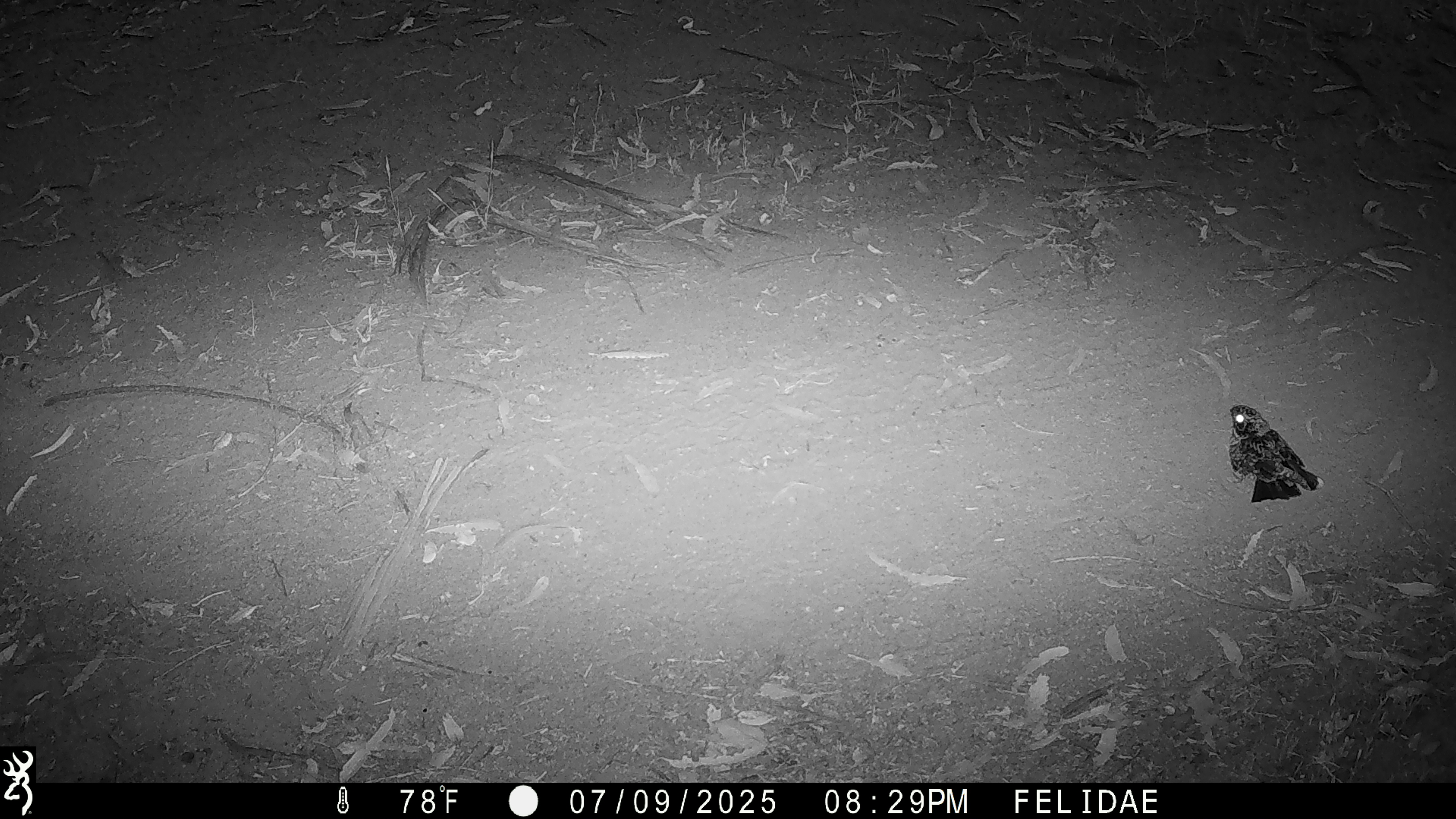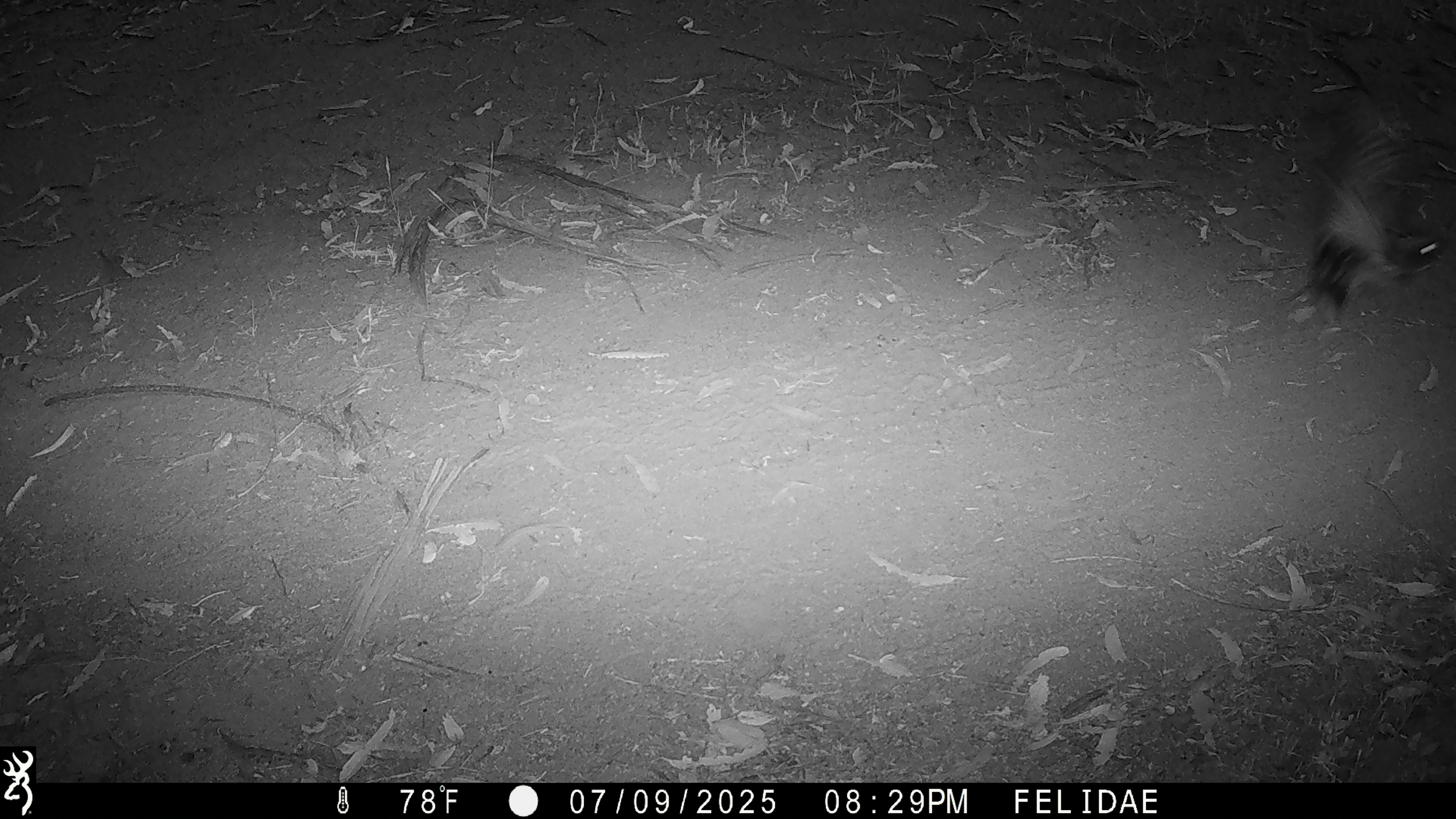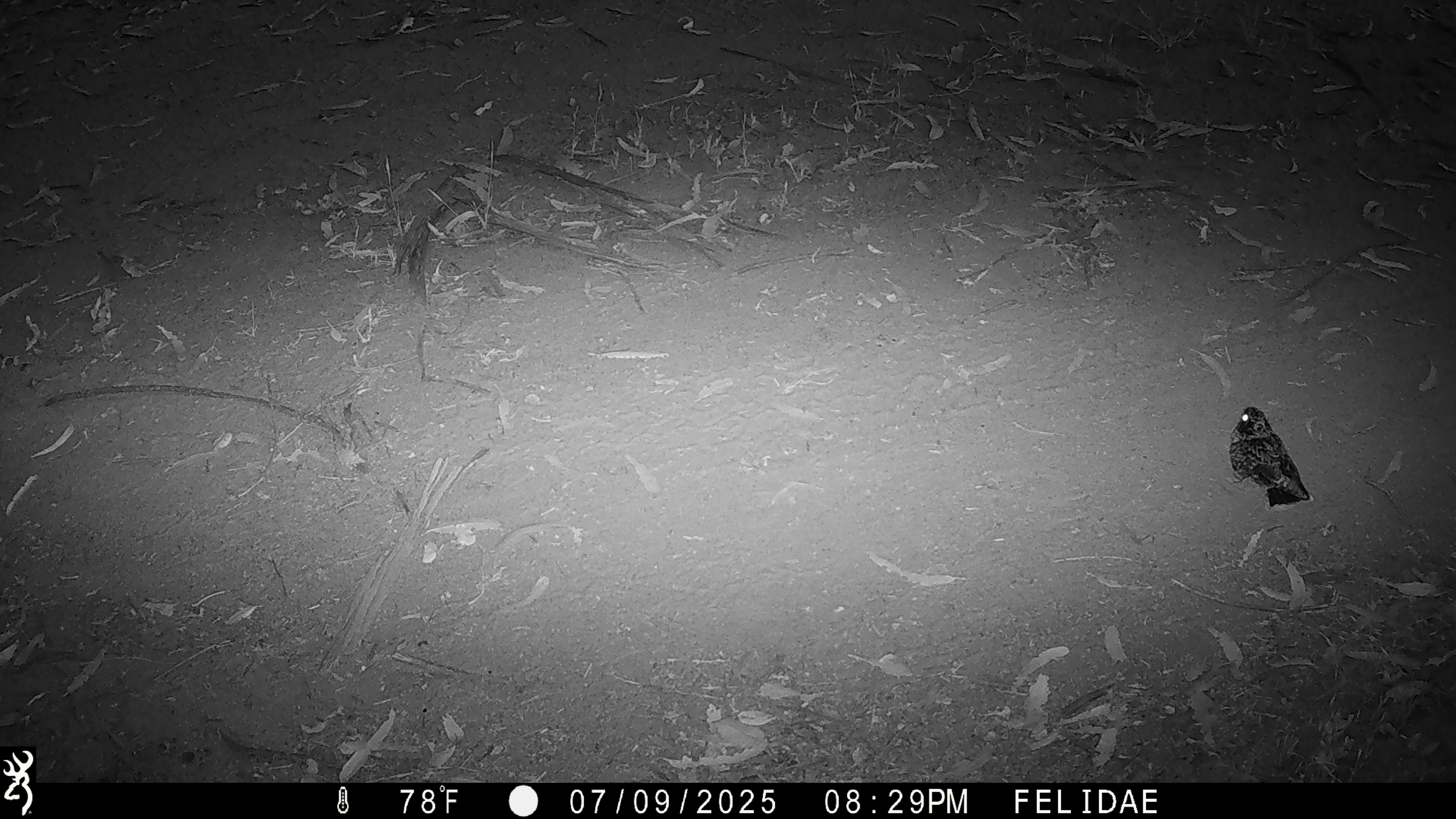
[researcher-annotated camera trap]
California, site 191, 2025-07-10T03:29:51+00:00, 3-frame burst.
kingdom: Animalia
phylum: Chordata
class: Aves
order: Caprimulgiformes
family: Caprimulgidae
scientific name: Caprimulgidae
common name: nightjar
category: unknown nightjar